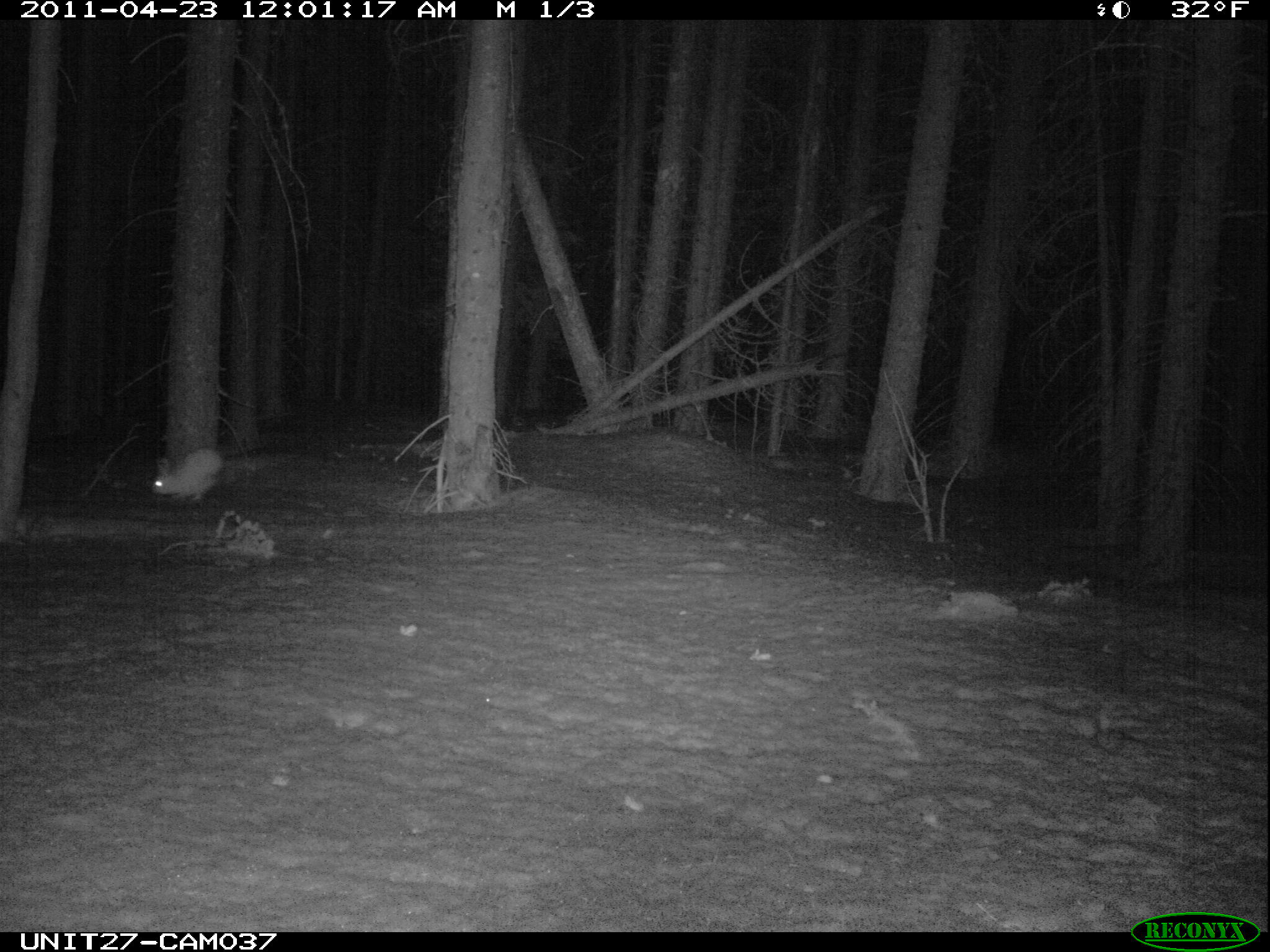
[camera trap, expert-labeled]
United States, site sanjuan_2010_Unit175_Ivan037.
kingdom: Animalia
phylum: Chordata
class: Mammalia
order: Lagomorpha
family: Leporidae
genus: Lepus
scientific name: Lepus americanus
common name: snowshoe hare